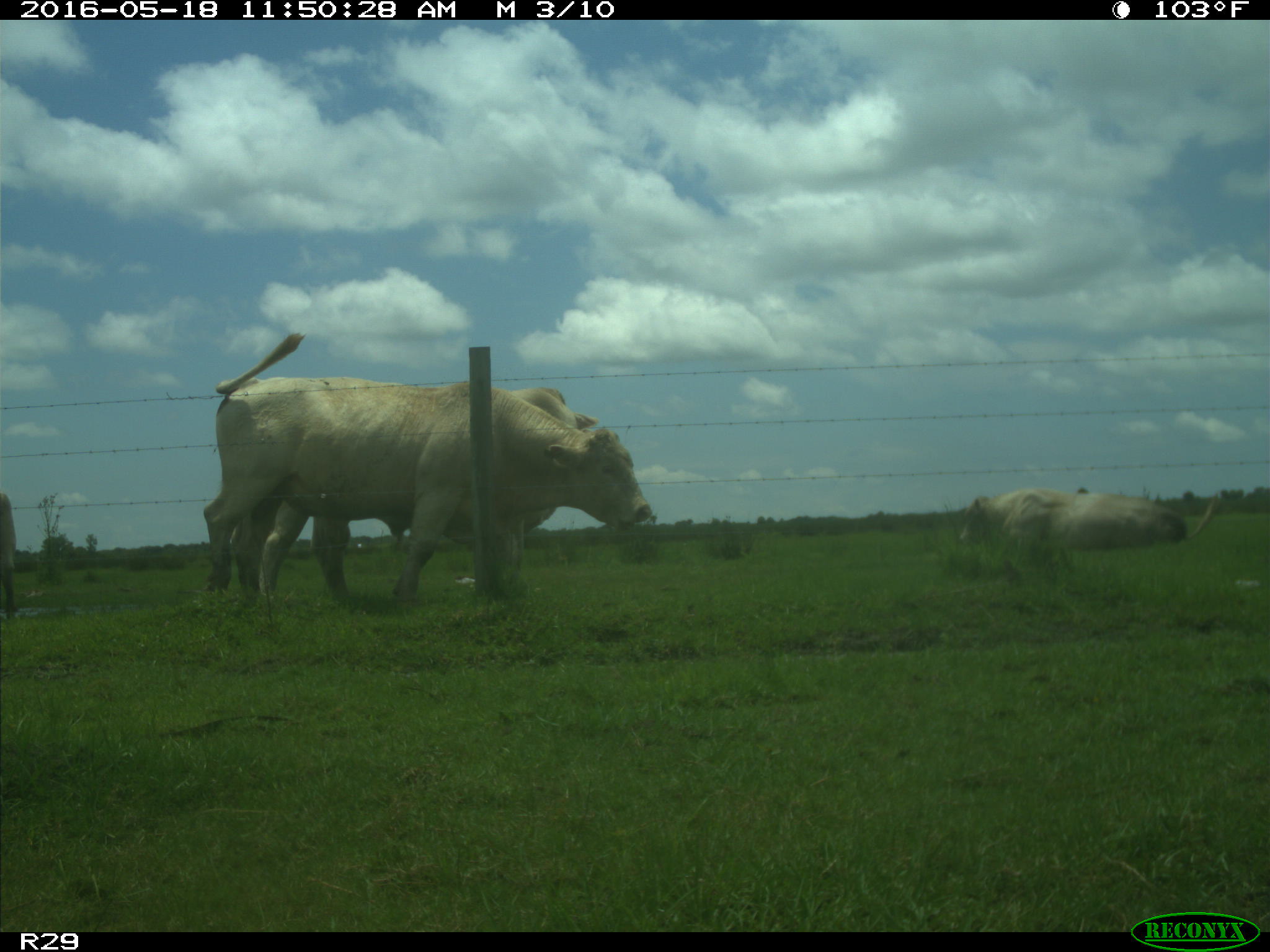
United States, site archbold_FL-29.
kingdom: Animalia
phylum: Chordata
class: Mammalia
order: Artiodactyla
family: Bovidae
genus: Bos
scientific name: Bos taurus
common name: domestic cow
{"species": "Bos taurus (domestic cow)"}